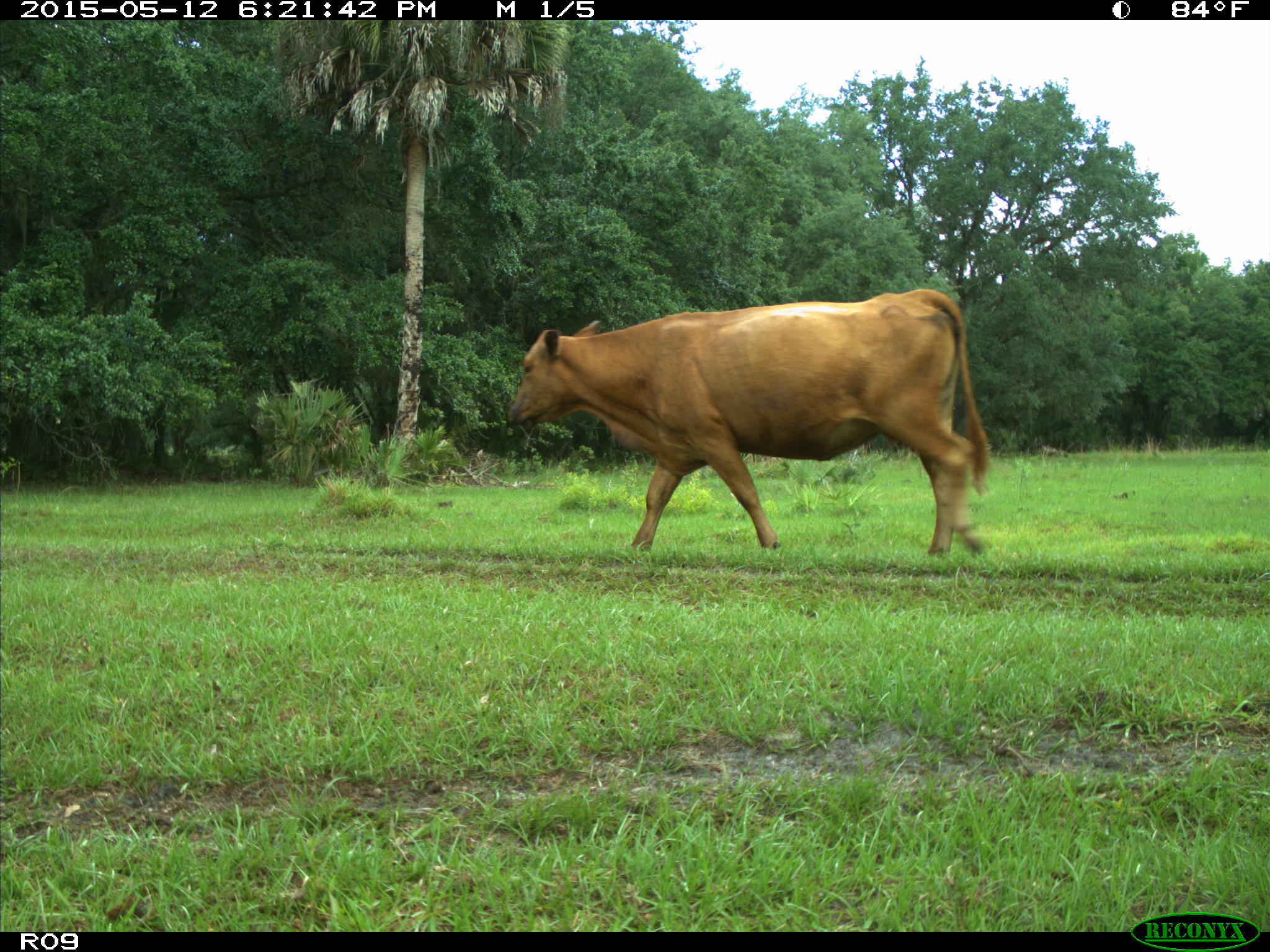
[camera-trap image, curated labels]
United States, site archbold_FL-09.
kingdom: Animalia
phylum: Chordata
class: Mammalia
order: Artiodactyla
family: Bovidae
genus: Bos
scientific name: Bos taurus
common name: domestic cow